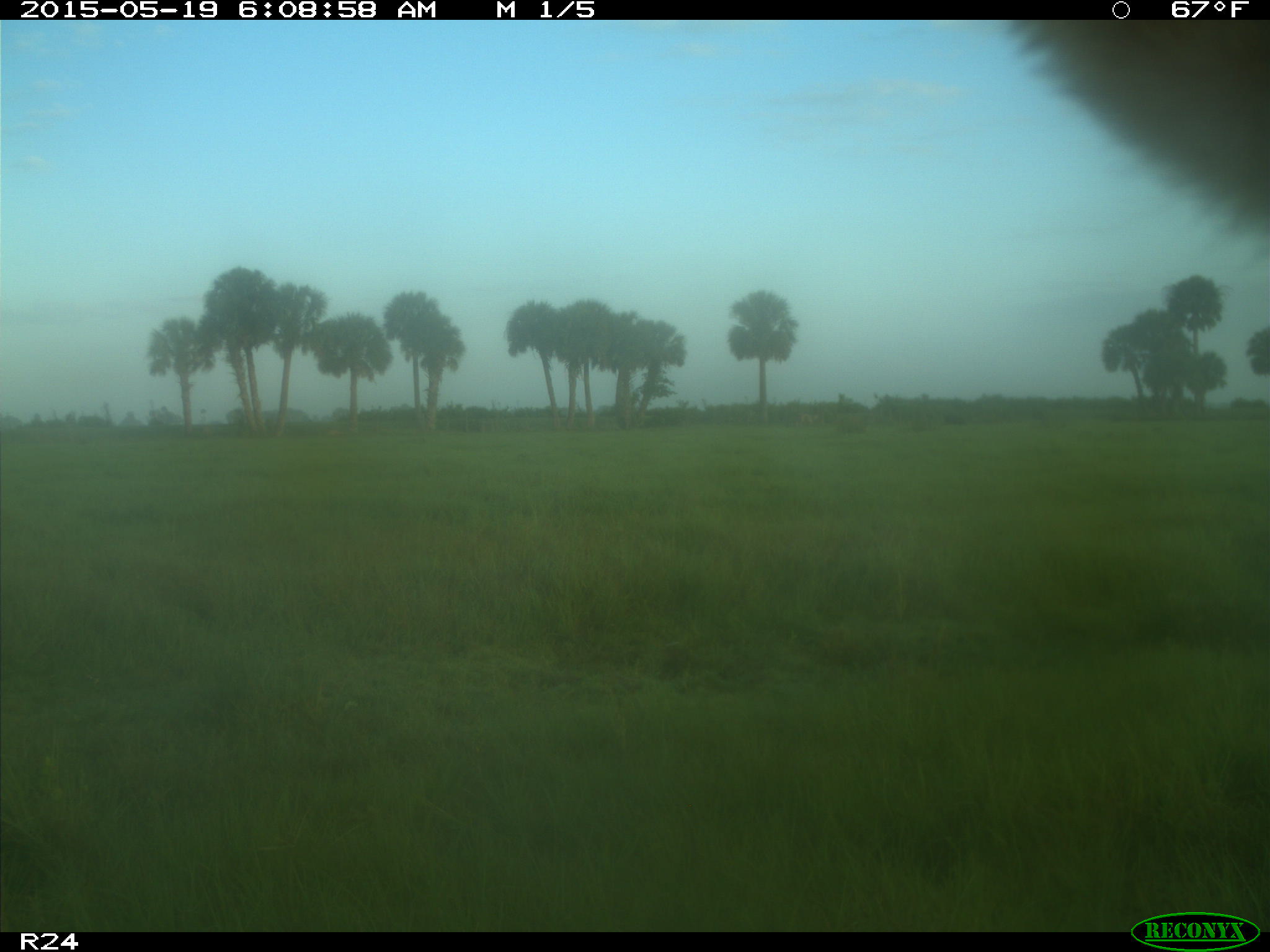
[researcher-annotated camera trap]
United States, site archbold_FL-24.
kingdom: Animalia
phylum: Chordata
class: Mammalia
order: Artiodactyla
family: Bovidae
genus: Bos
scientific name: Bos taurus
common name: domestic cow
Bos taurus (domestic cow).